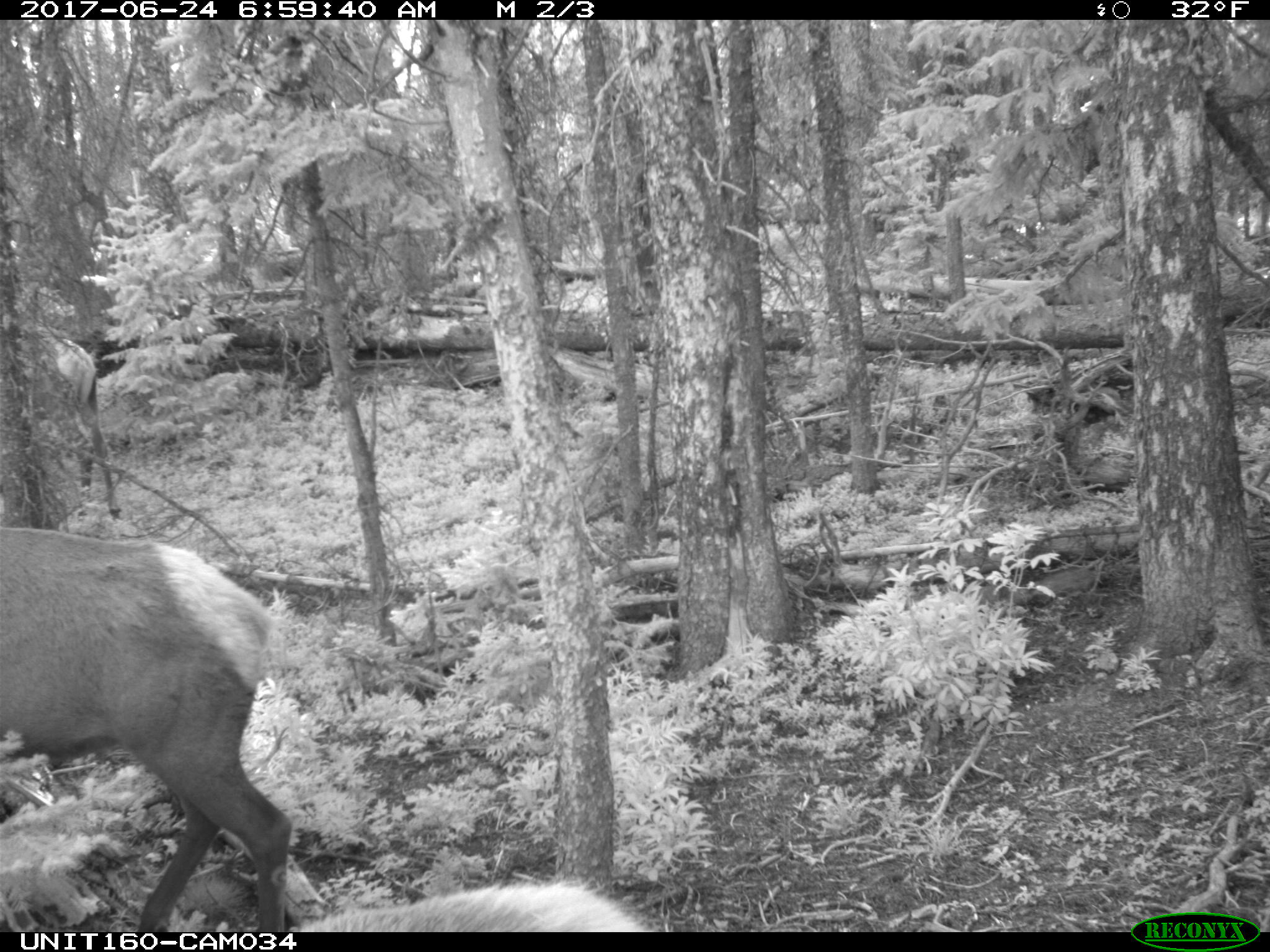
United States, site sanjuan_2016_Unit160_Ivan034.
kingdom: Animalia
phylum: Chordata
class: Mammalia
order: Artiodactyla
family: Cervidae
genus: Cervus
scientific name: Cervus elaphus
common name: red deer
Cervus elaphus (red deer).